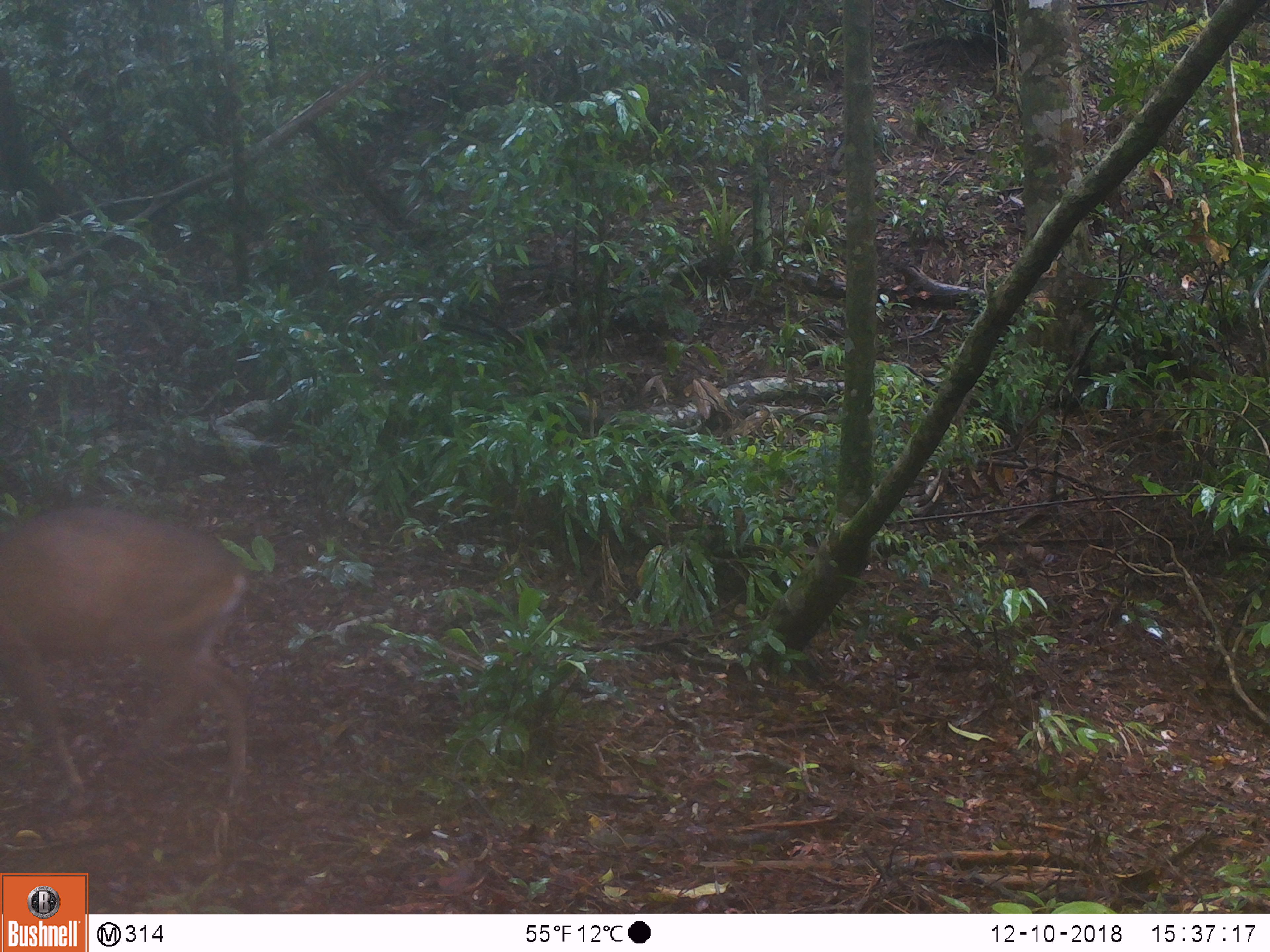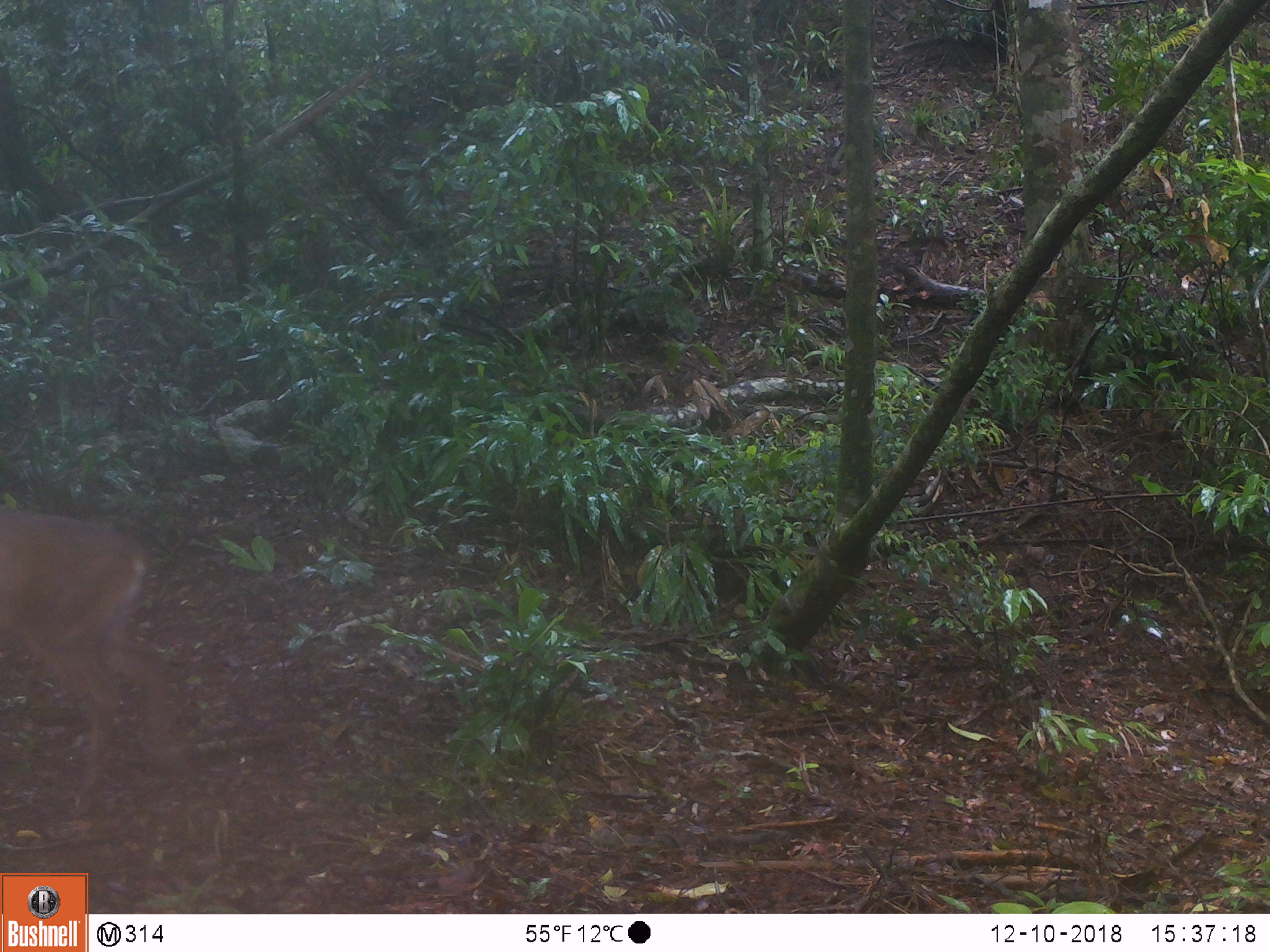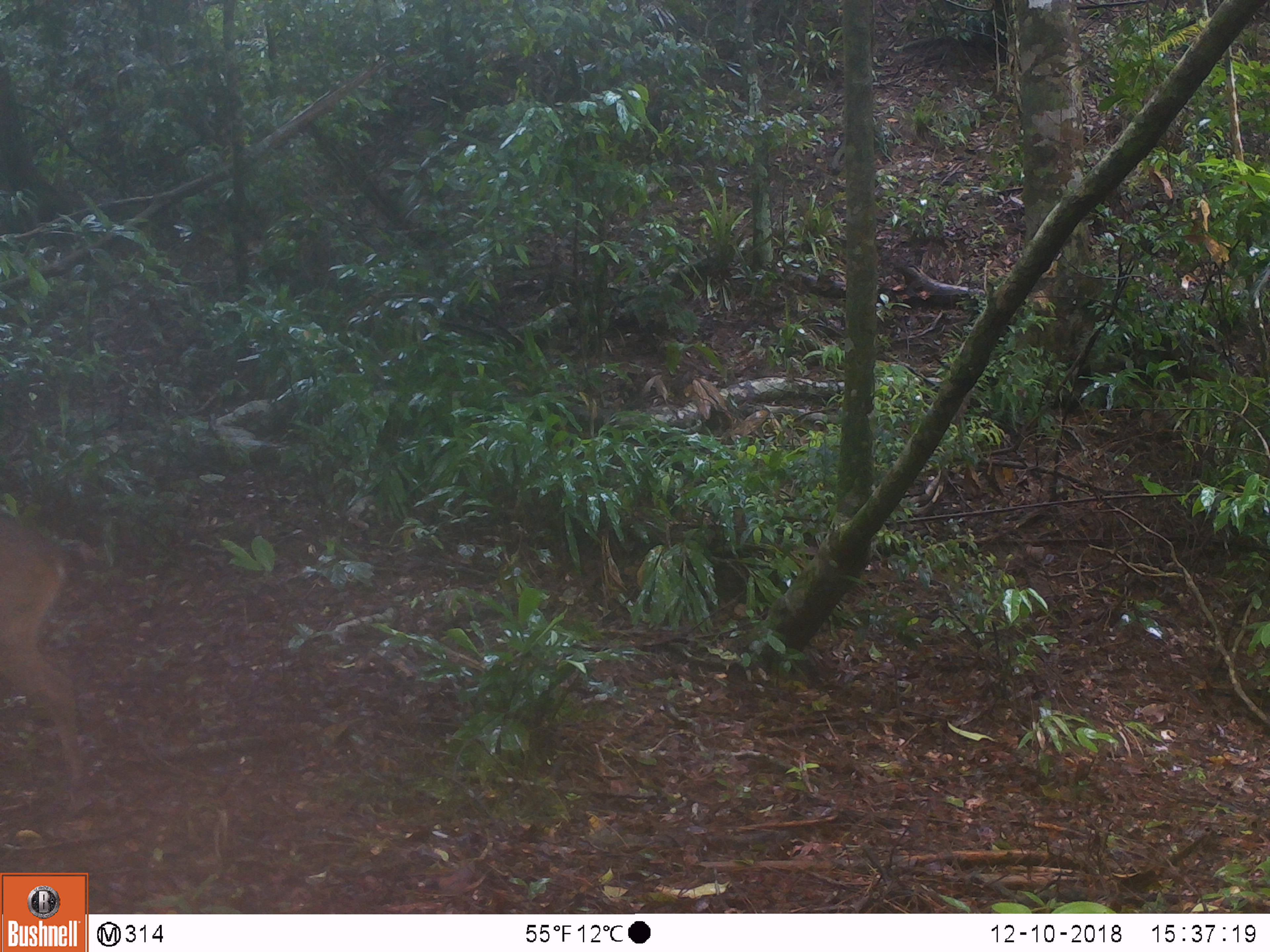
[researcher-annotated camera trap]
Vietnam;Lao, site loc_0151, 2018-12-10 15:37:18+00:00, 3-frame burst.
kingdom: Animalia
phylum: Chordata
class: Mammalia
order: Artiodactyla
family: Cervidae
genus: Muntiacus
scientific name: Muntiacus vuquangensis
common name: large-antlered muntjac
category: large antlered muntjac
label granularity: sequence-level